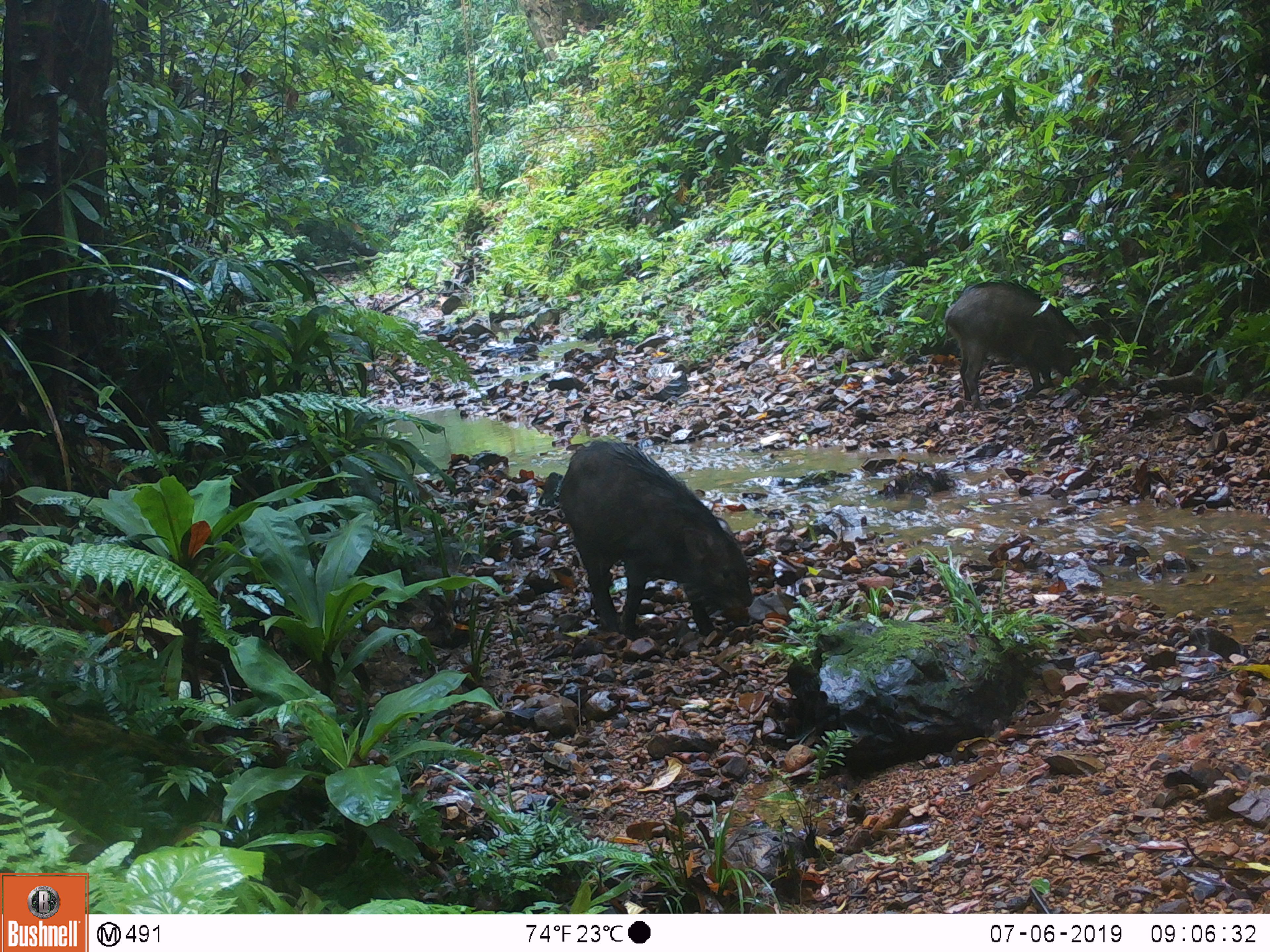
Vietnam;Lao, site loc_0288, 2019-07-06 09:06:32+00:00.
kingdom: Animalia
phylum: Chordata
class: Mammalia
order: Artiodactyla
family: Suidae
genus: Sus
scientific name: Sus scrofa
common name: eurasian wild pig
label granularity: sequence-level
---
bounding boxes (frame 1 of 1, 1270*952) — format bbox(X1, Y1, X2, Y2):
eurasian wild pig: bbox(558, 437, 754, 642); bbox(944, 277, 1108, 411)